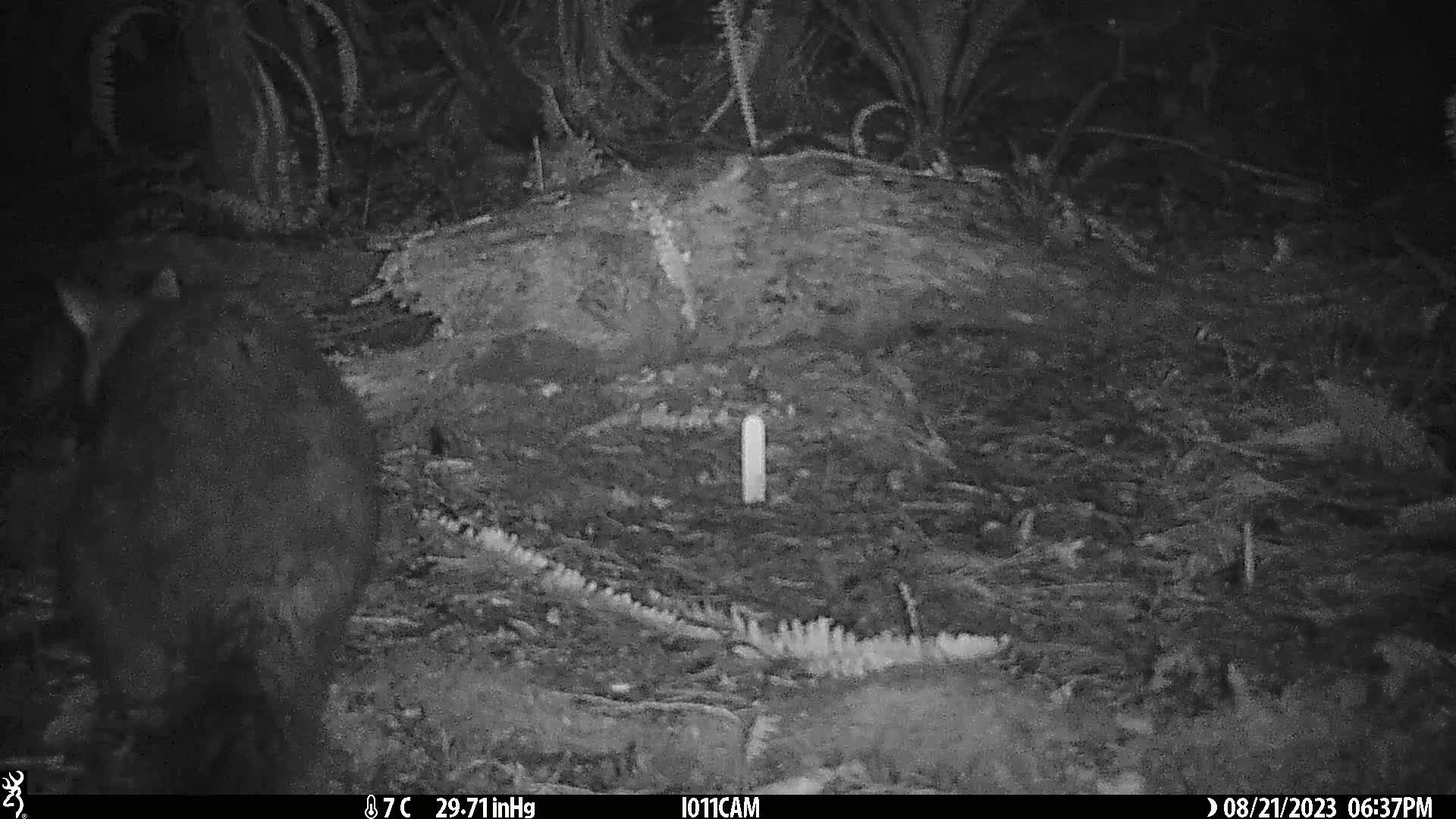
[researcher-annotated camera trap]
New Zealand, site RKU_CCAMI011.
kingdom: Animalia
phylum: Chordata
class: Mammalia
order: Diprotodontia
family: Phalangeridae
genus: Trichosurus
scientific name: Trichosurus vulpecula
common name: common brushtail possum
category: possum